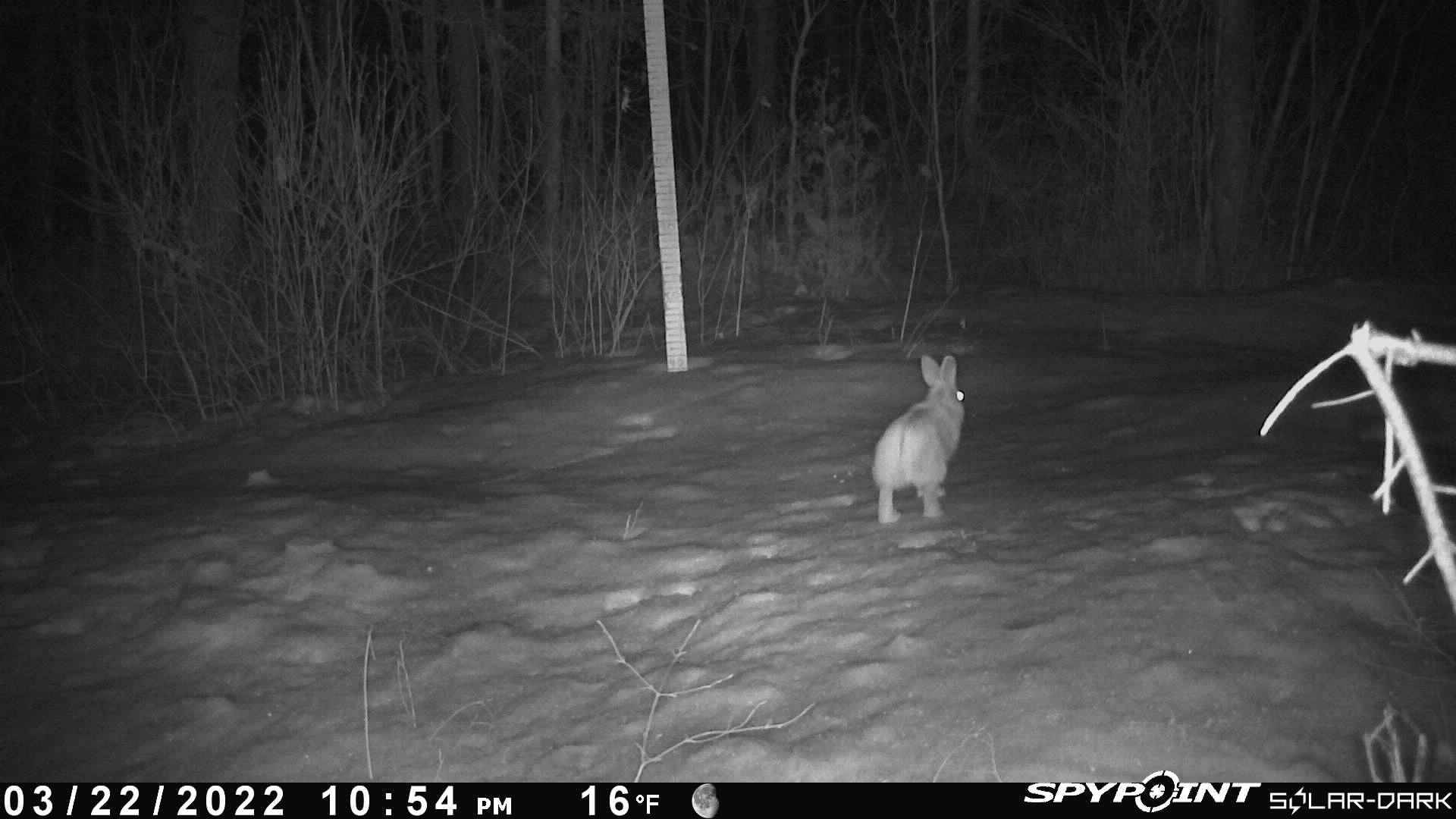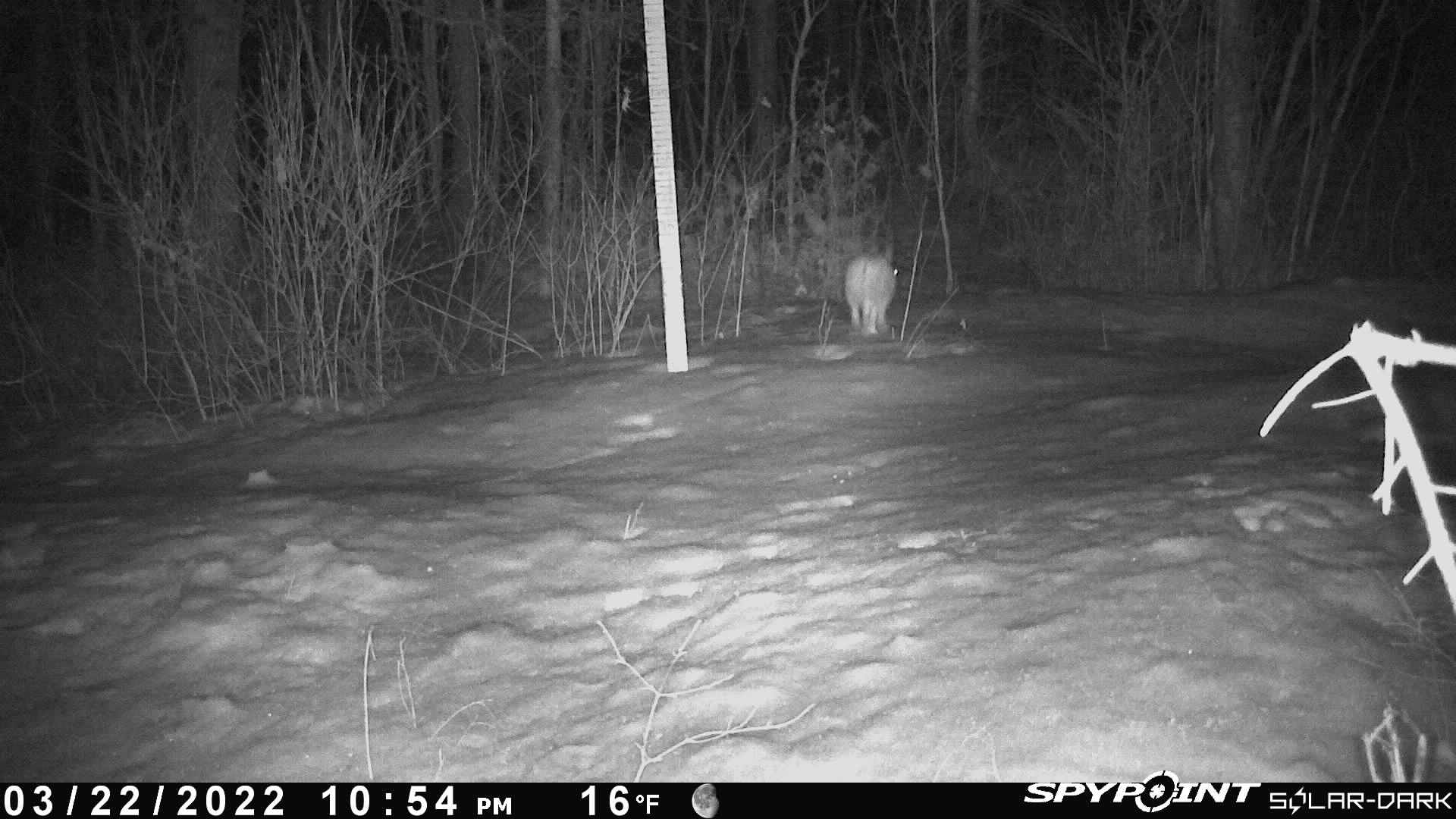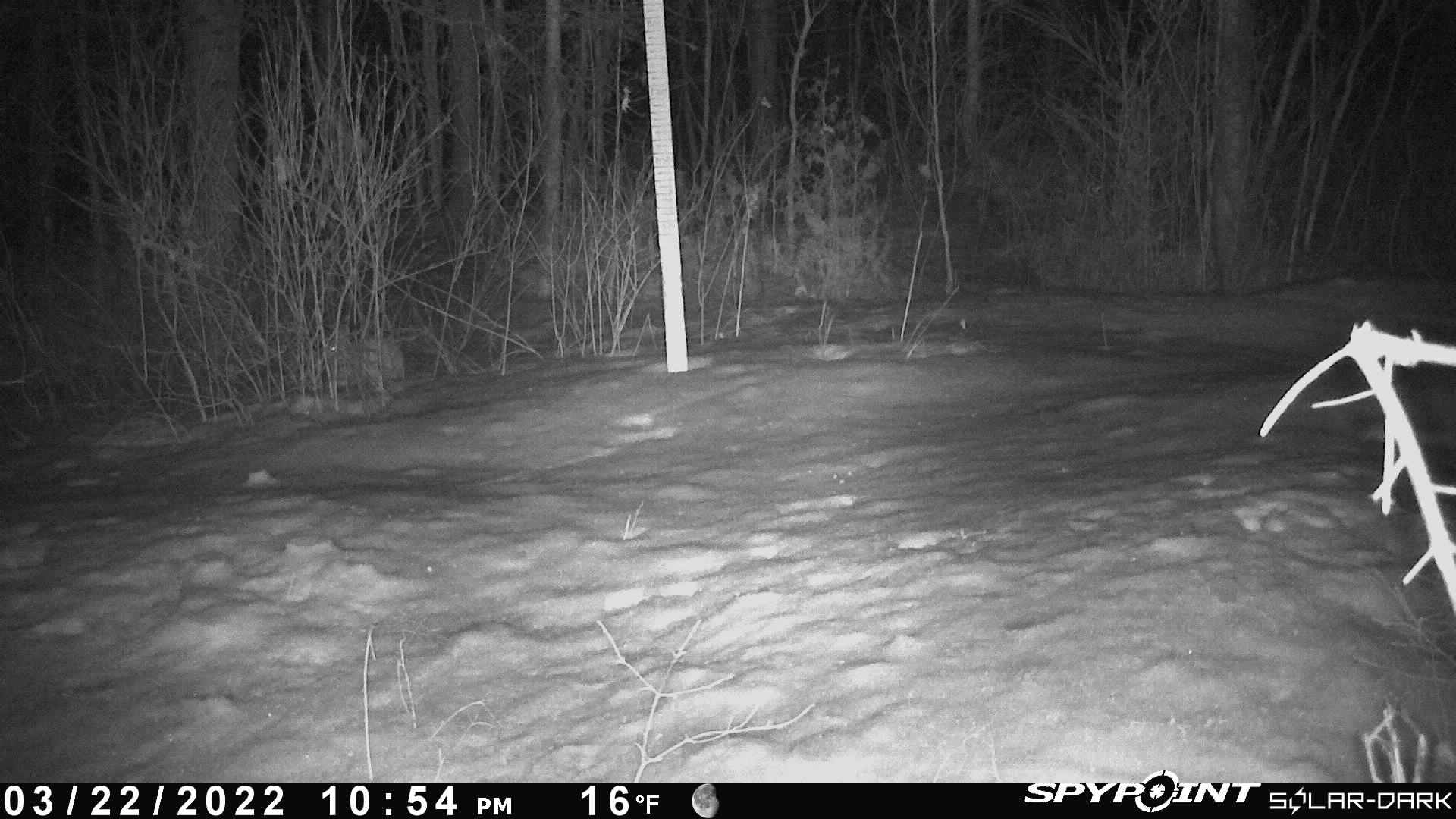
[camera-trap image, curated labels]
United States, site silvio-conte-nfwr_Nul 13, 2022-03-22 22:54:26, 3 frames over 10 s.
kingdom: Animalia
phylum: Chordata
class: Mammalia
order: Lagomorpha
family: Leporidae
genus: Lepus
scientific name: Lepus americanus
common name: snowshoe hare